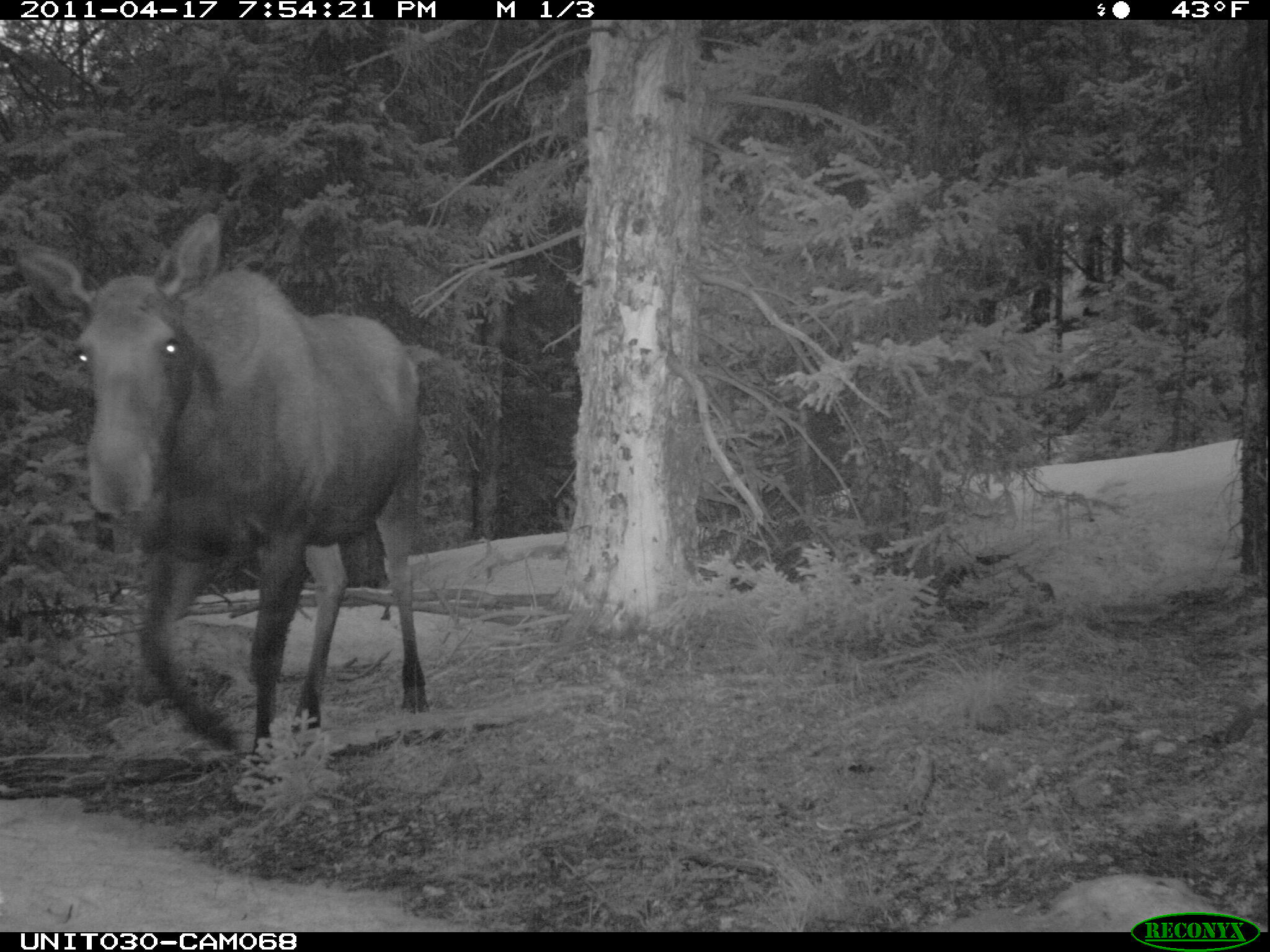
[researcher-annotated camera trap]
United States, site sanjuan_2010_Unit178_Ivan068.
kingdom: Animalia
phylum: Chordata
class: Mammalia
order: Artiodactyla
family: Cervidae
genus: Alces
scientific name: Alces alces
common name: moose